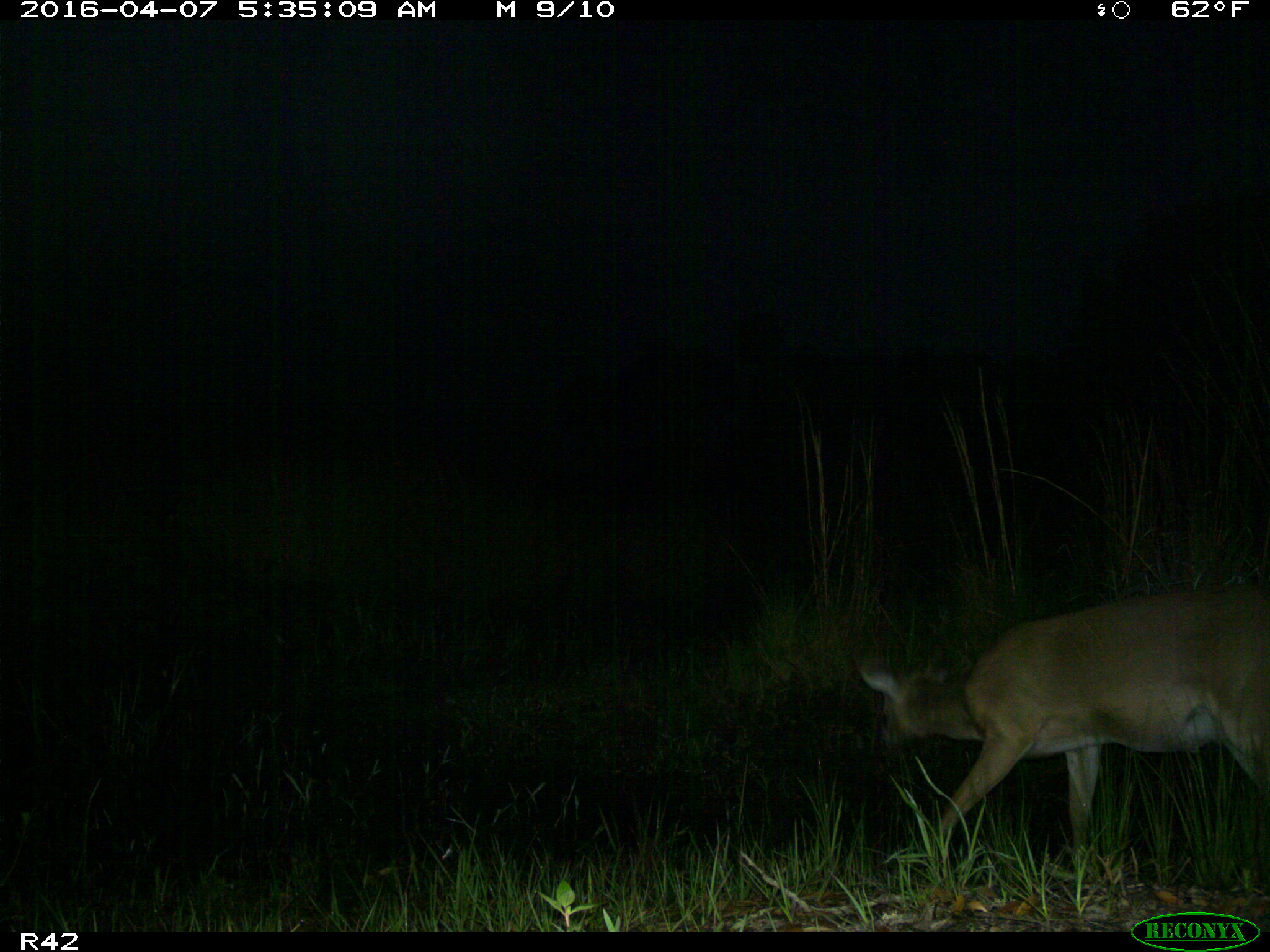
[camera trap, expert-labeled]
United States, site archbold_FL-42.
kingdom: Animalia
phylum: Chordata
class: Mammalia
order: Artiodactyla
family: Cervidae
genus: Odocoileus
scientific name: Odocoileus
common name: deer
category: unidentified deer